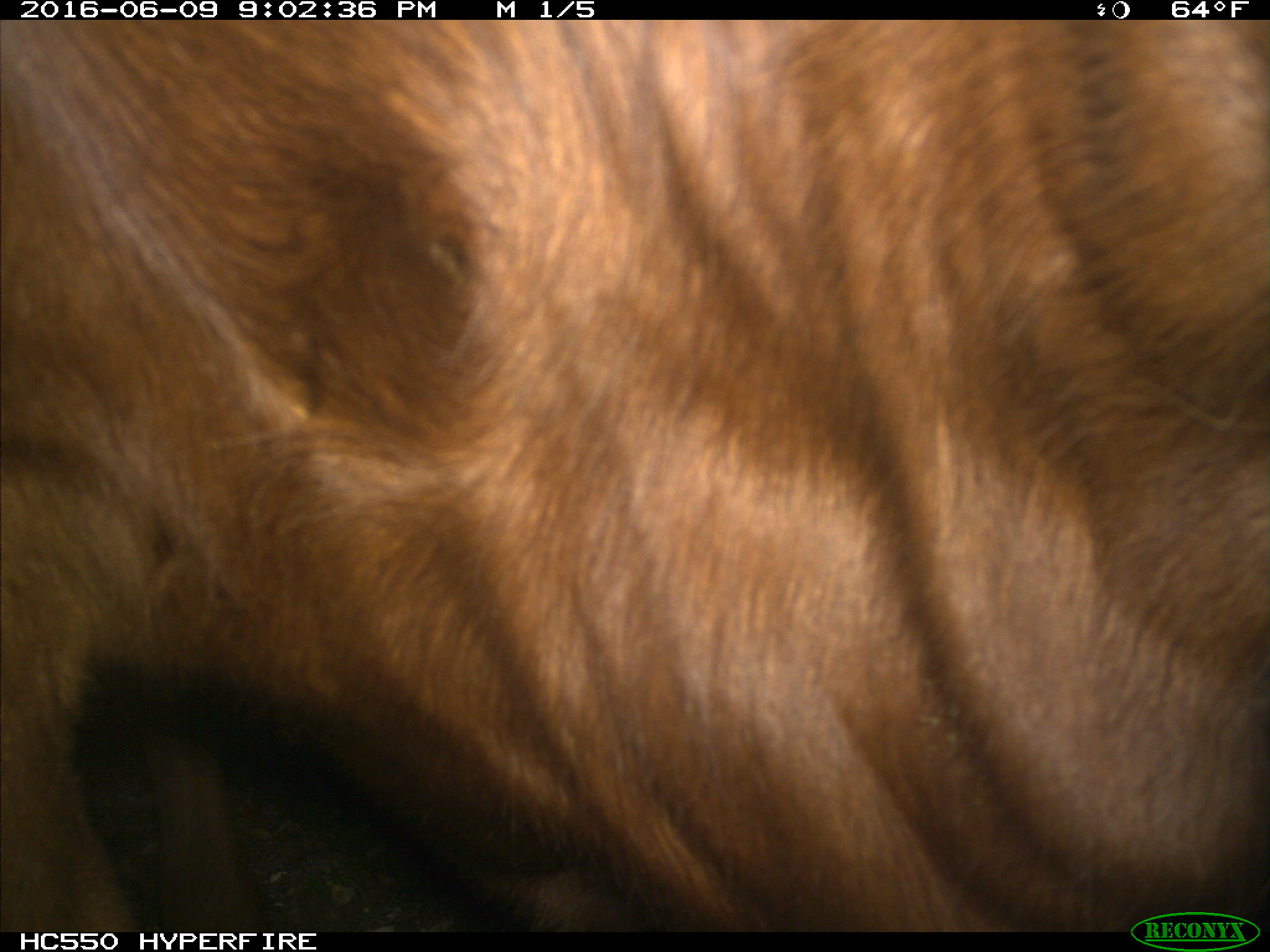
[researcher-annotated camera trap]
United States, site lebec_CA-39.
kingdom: Animalia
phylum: Chordata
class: Mammalia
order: Artiodactyla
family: Bovidae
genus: Bos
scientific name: Bos taurus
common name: domestic cow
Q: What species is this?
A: Bos taurus (domestic cow).